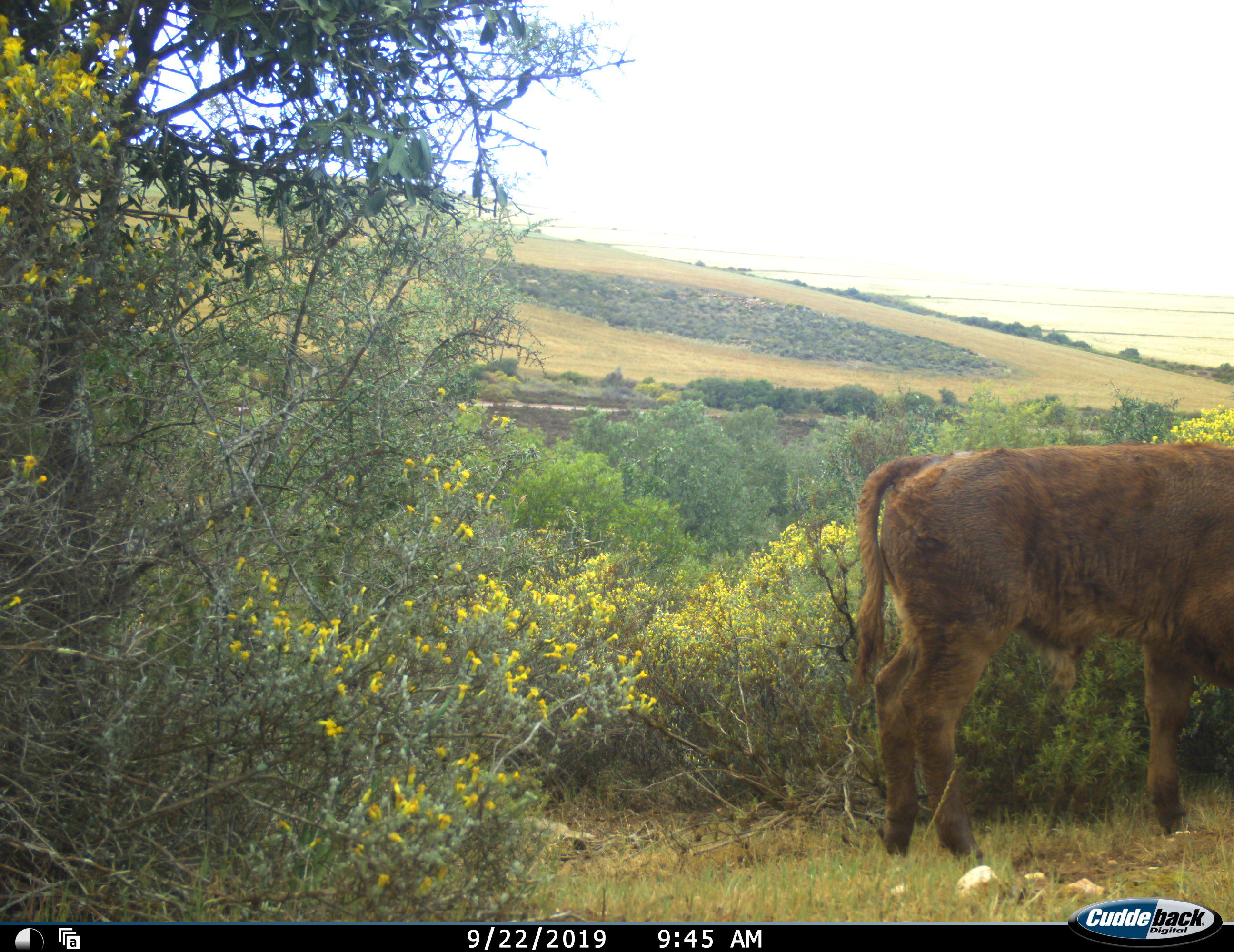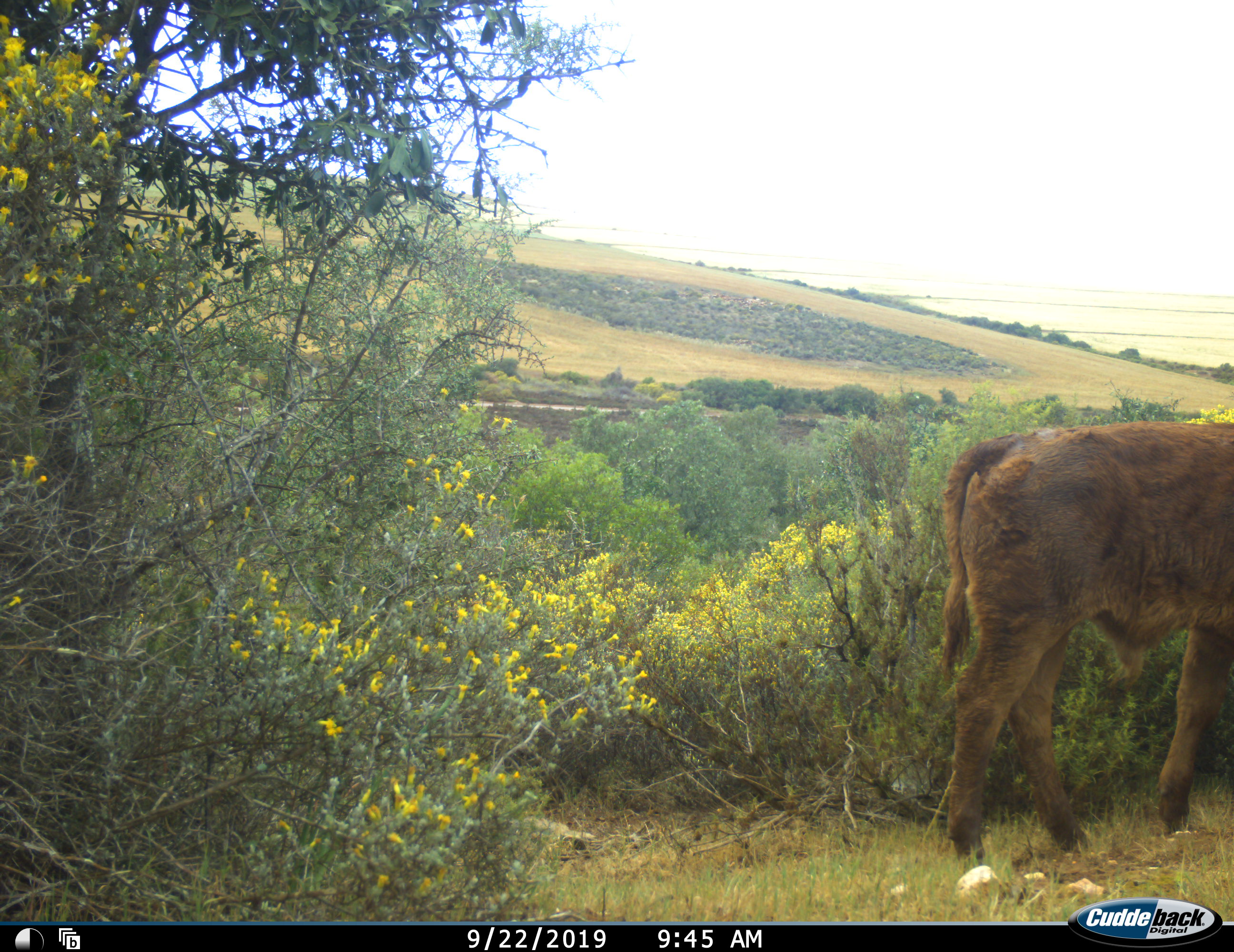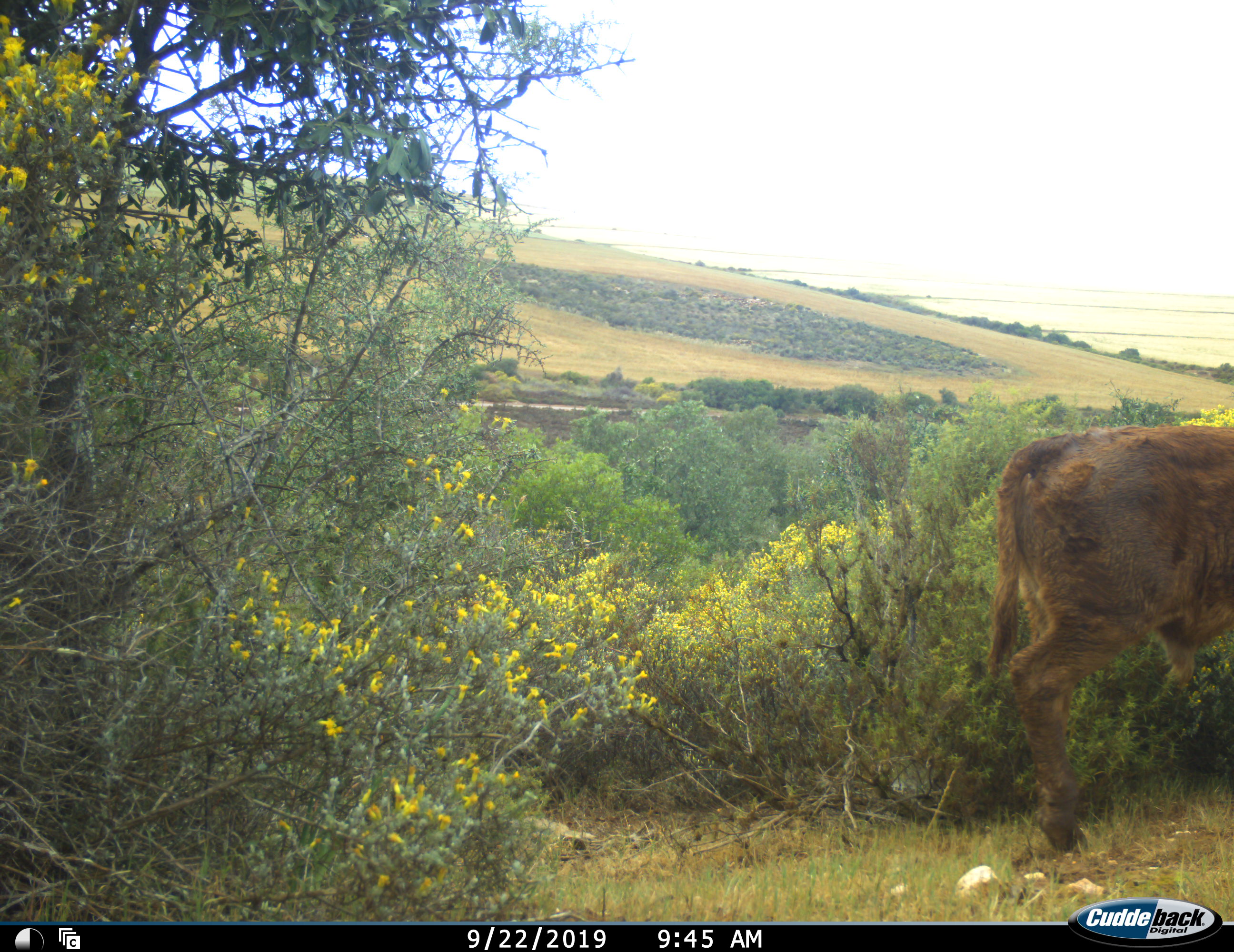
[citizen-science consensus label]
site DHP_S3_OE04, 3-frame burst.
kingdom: Animalia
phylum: Chordata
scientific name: Vertebrata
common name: domestic animal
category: domesticanimal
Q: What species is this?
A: Domesticanimal (domestic animal) (Vertebrata).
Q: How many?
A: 1.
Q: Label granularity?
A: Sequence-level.